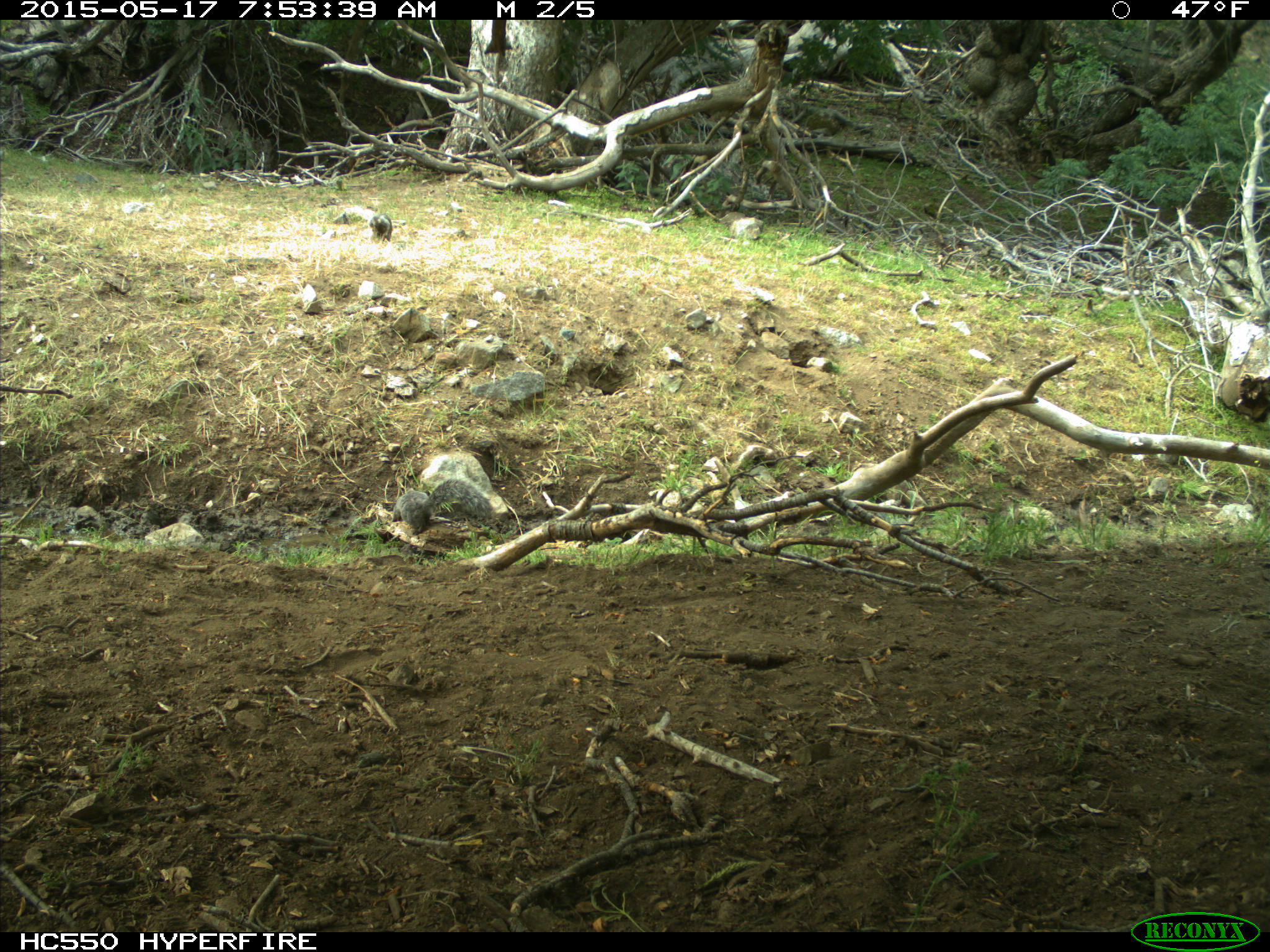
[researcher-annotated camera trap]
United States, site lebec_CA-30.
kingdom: Animalia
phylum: Chordata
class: Mammalia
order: Rodentia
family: Sciuridae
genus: Sciurus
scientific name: Sciurus carolinensis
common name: eastern gray squirrel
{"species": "Sciurus carolinensis (eastern gray squirrel)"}